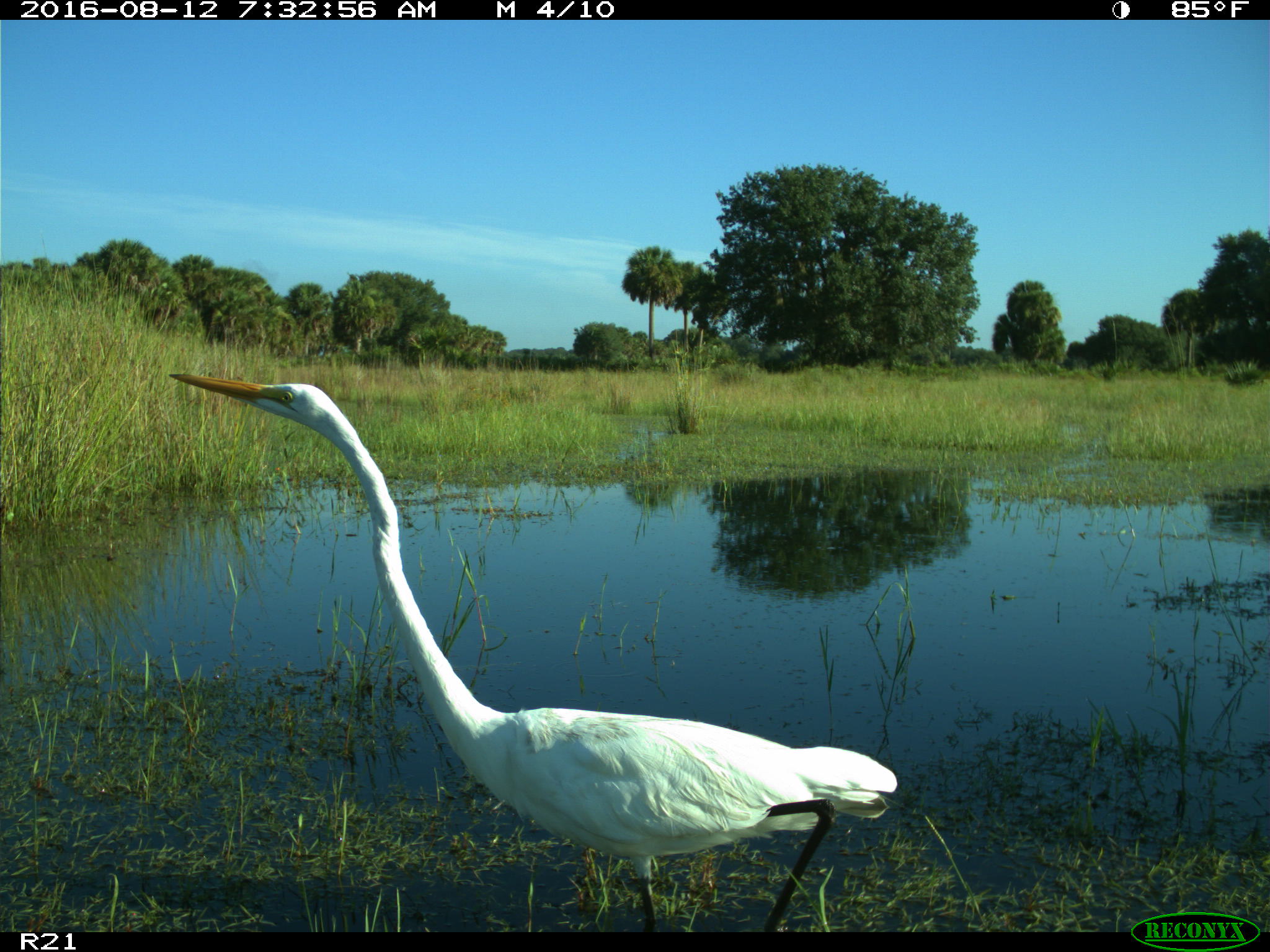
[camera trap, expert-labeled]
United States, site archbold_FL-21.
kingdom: Animalia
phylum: Chordata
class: Aves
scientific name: Aves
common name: birds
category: unidentified bird